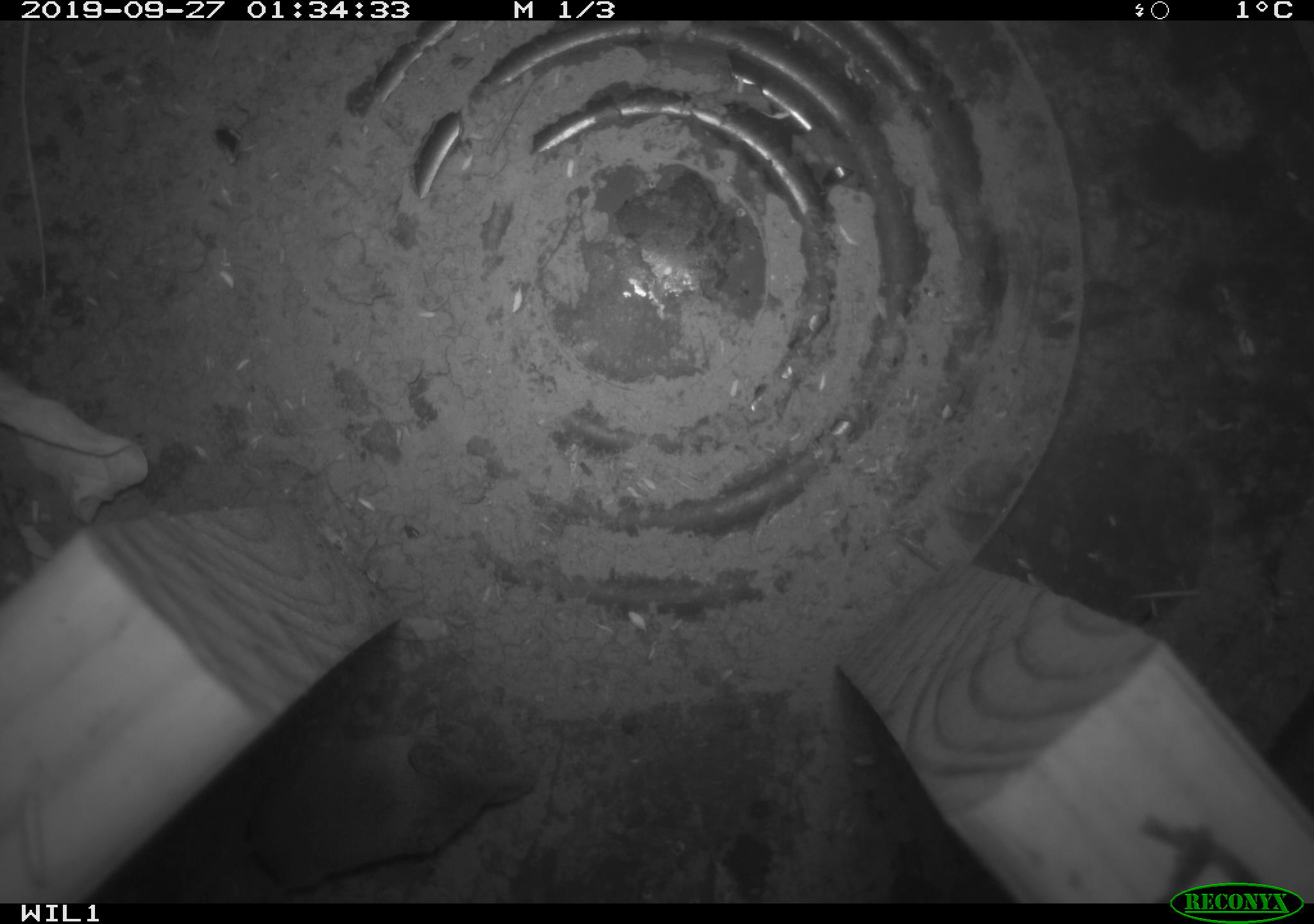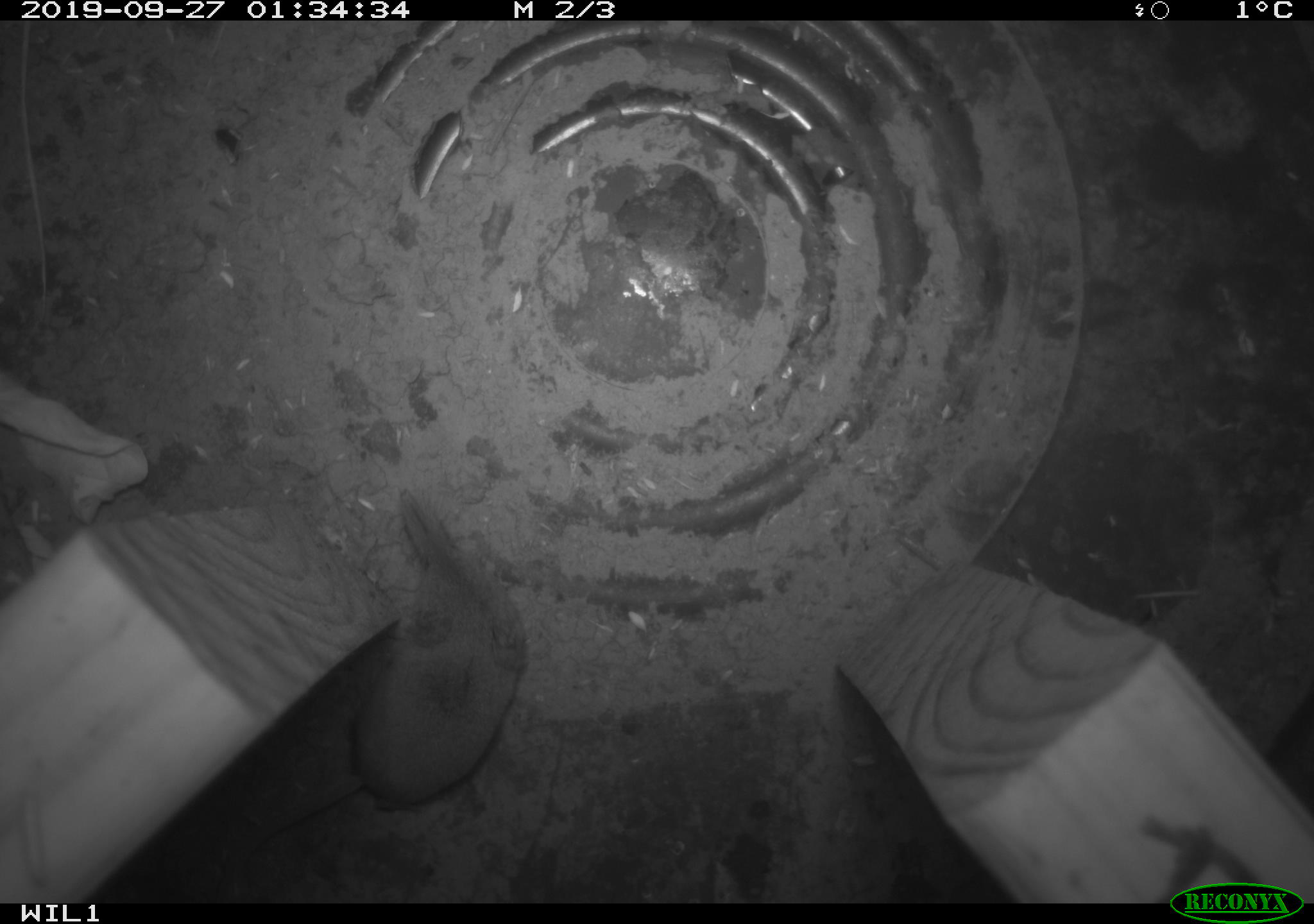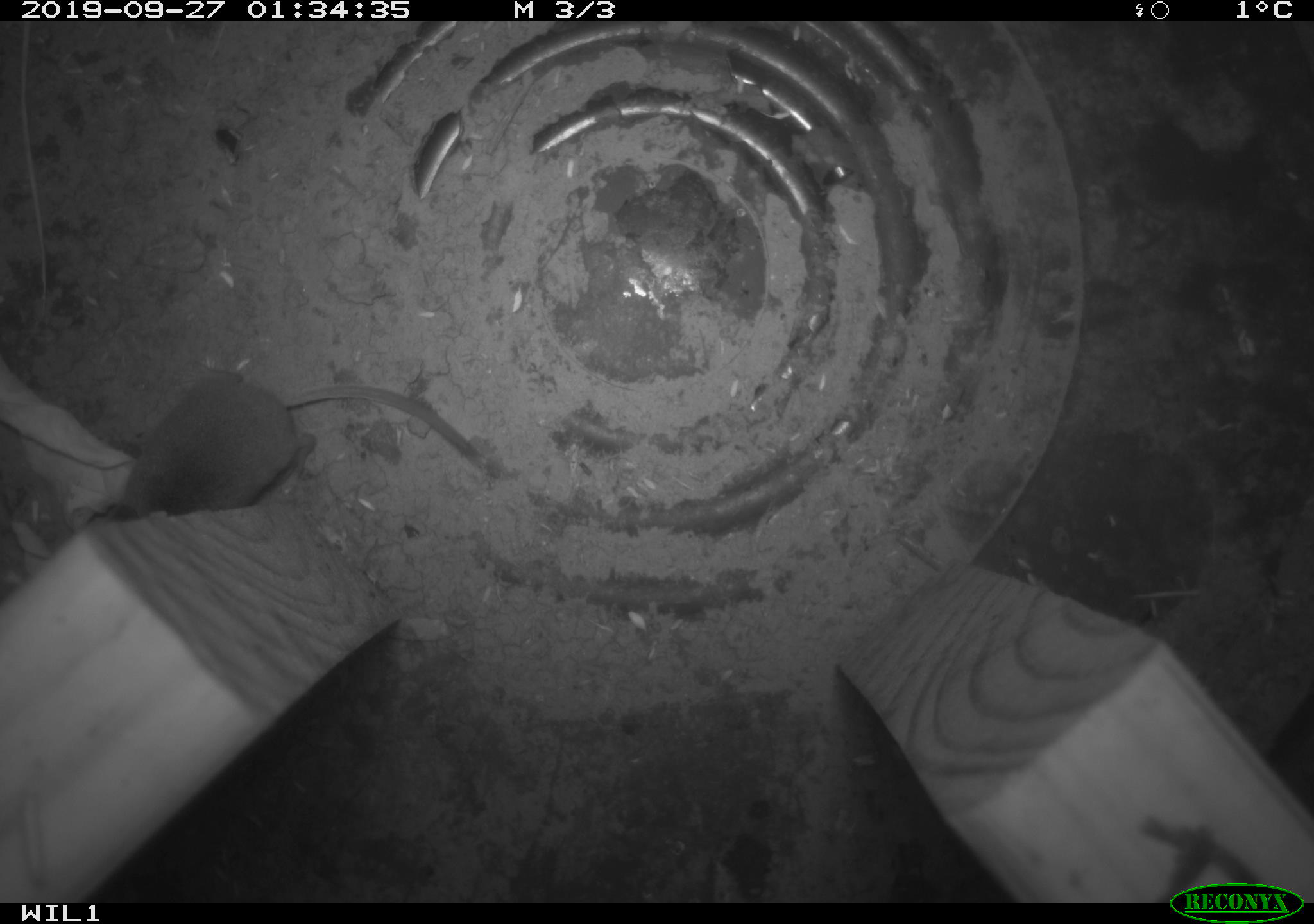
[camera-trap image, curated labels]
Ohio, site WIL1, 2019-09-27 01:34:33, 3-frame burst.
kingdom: Animalia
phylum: Chordata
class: Mammalia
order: Eulipotyphla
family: Soricidae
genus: Sorex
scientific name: Sorex cinereus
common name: masked shrew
Masked shrew (Sorex cinereus).